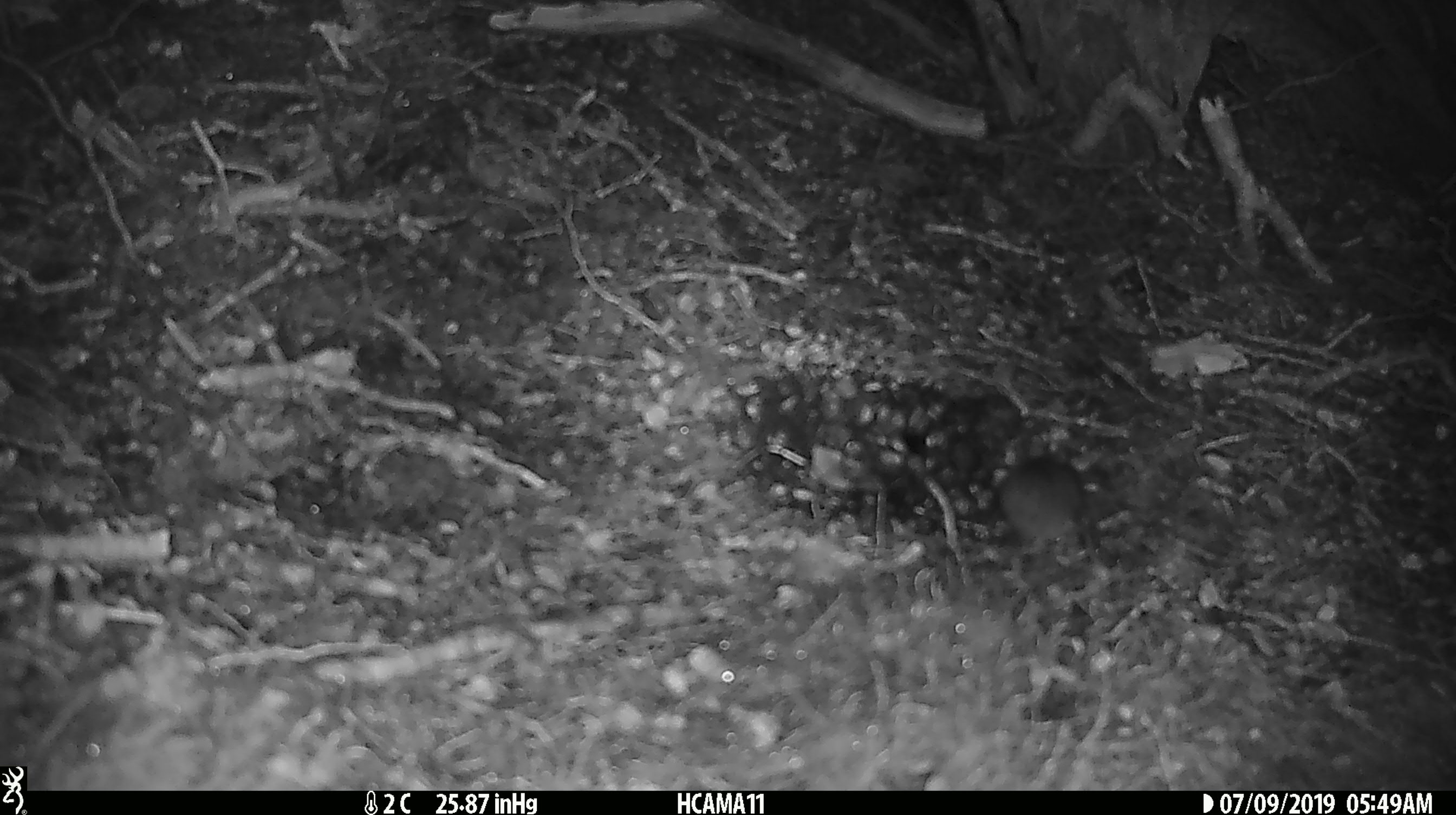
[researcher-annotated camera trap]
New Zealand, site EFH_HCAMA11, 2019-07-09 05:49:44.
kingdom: Animalia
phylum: Chordata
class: Mammalia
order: Rodentia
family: Muridae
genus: Mus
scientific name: Mus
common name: mouse